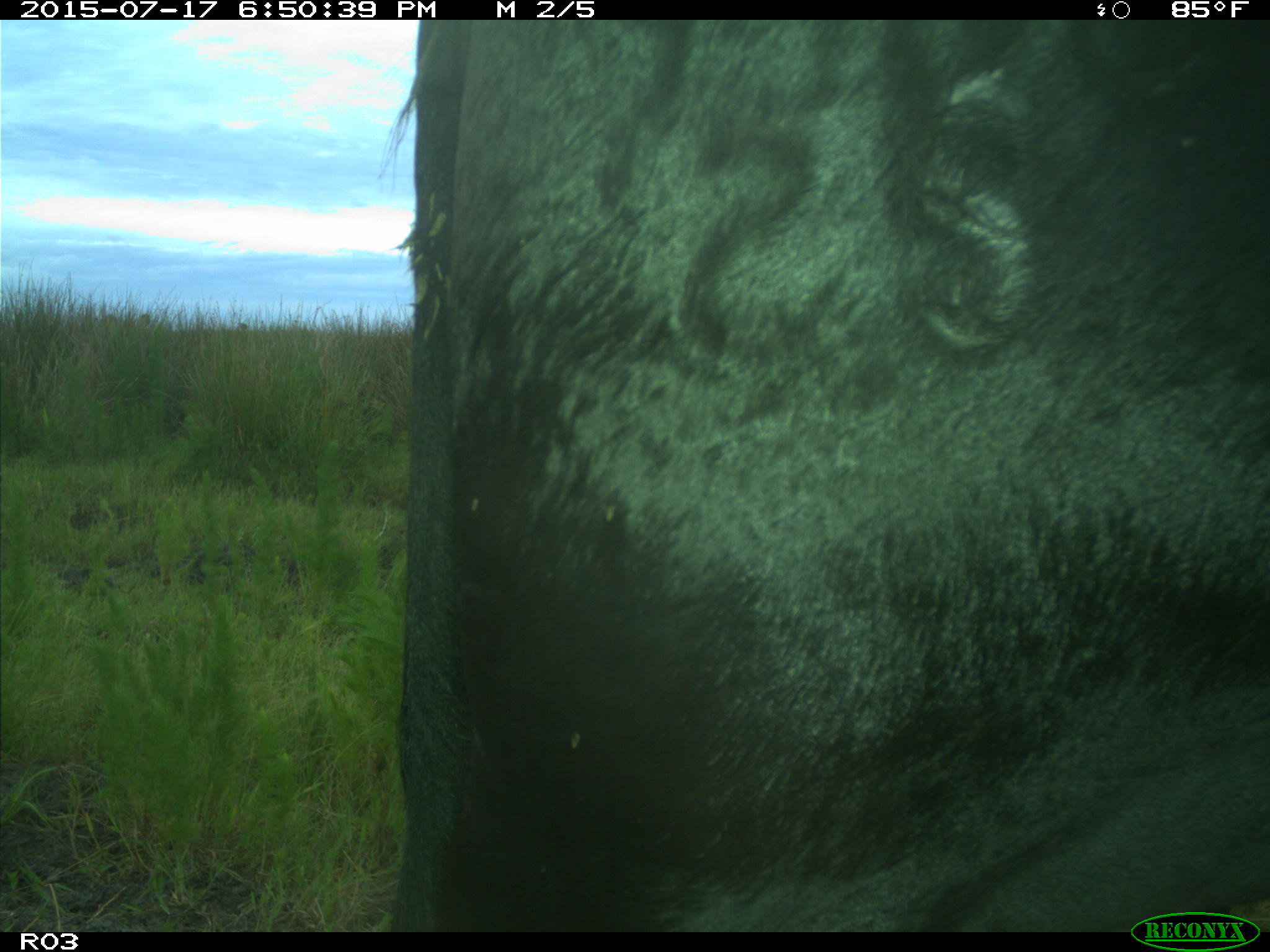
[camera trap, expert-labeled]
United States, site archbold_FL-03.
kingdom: Animalia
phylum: Chordata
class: Mammalia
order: Artiodactyla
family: Bovidae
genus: Bos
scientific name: Bos taurus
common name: domestic cow